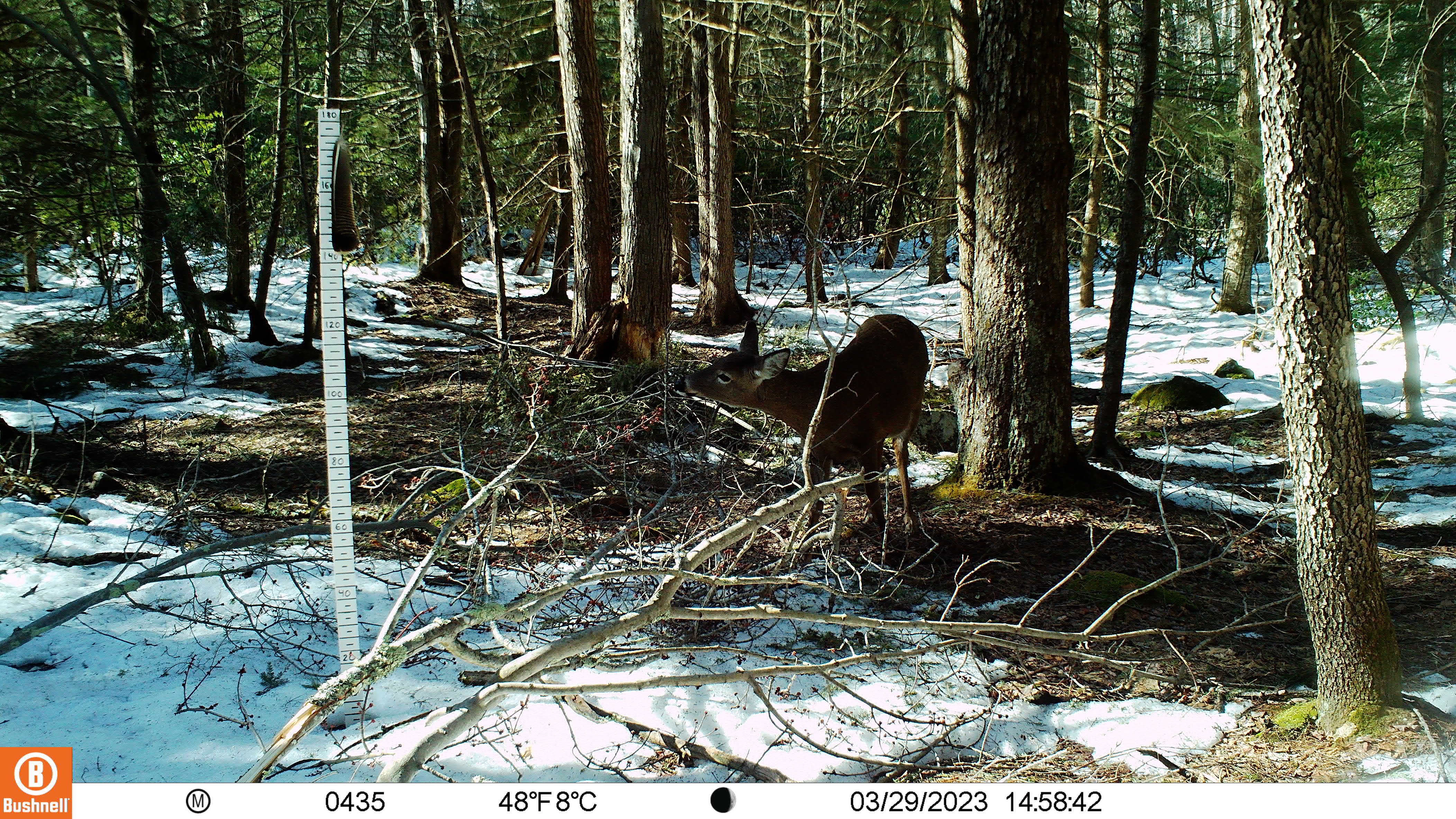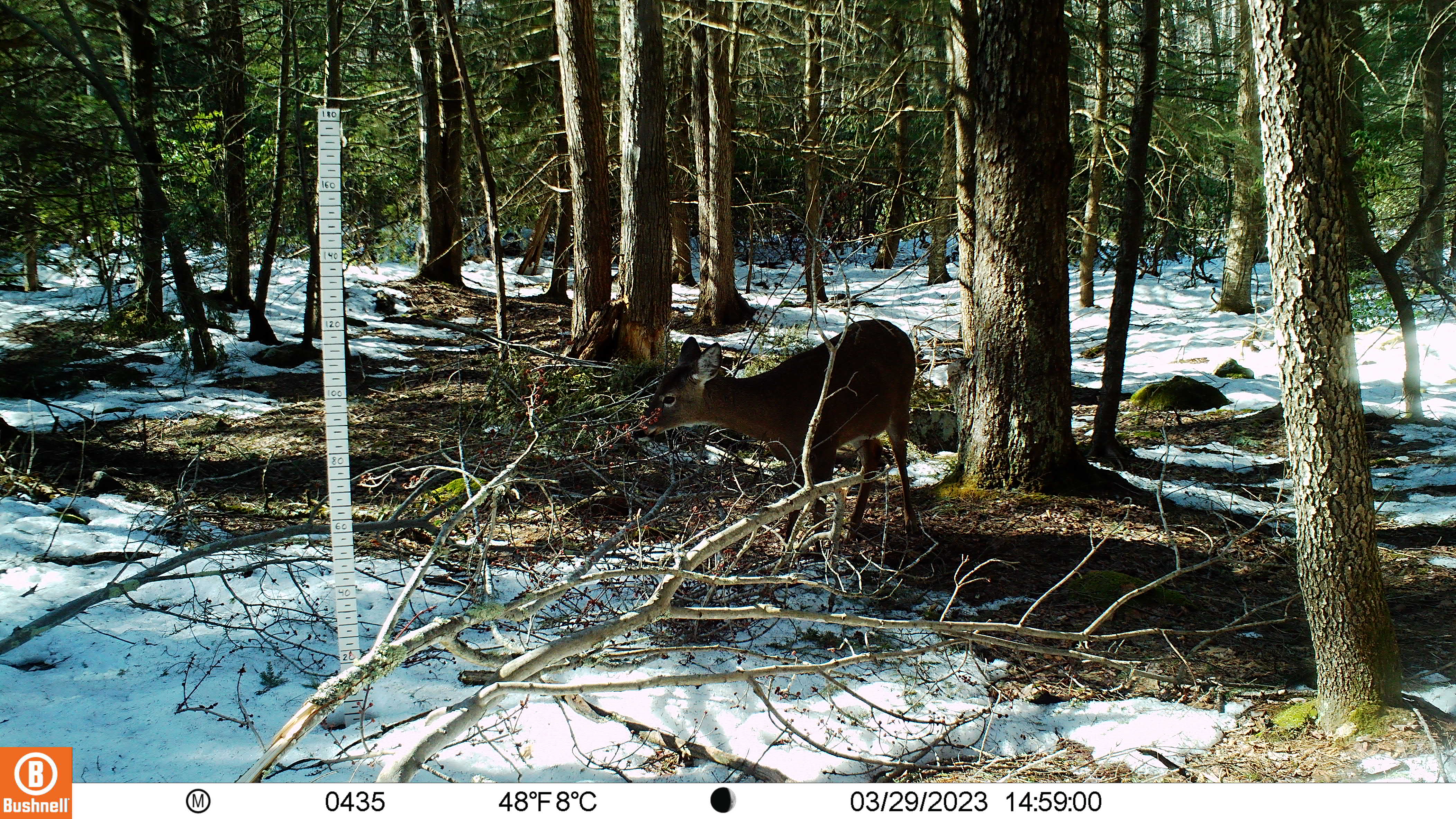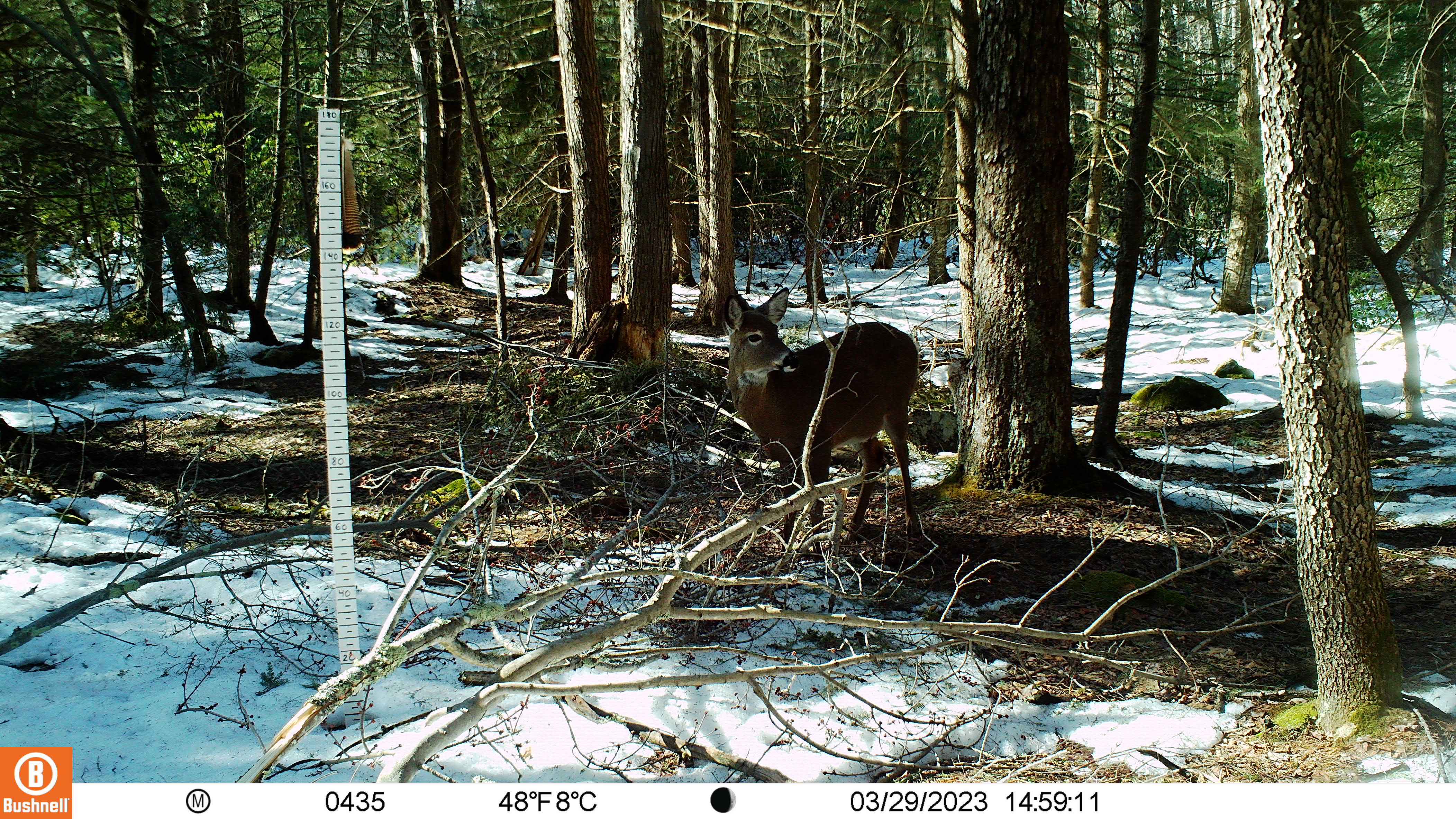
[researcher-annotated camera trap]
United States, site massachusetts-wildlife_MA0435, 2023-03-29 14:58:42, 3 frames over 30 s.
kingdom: Animalia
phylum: Chordata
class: Mammalia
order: Artiodactyla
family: Cervidae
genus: Odocoileus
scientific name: Odocoileus virginianus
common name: white-tailed deer